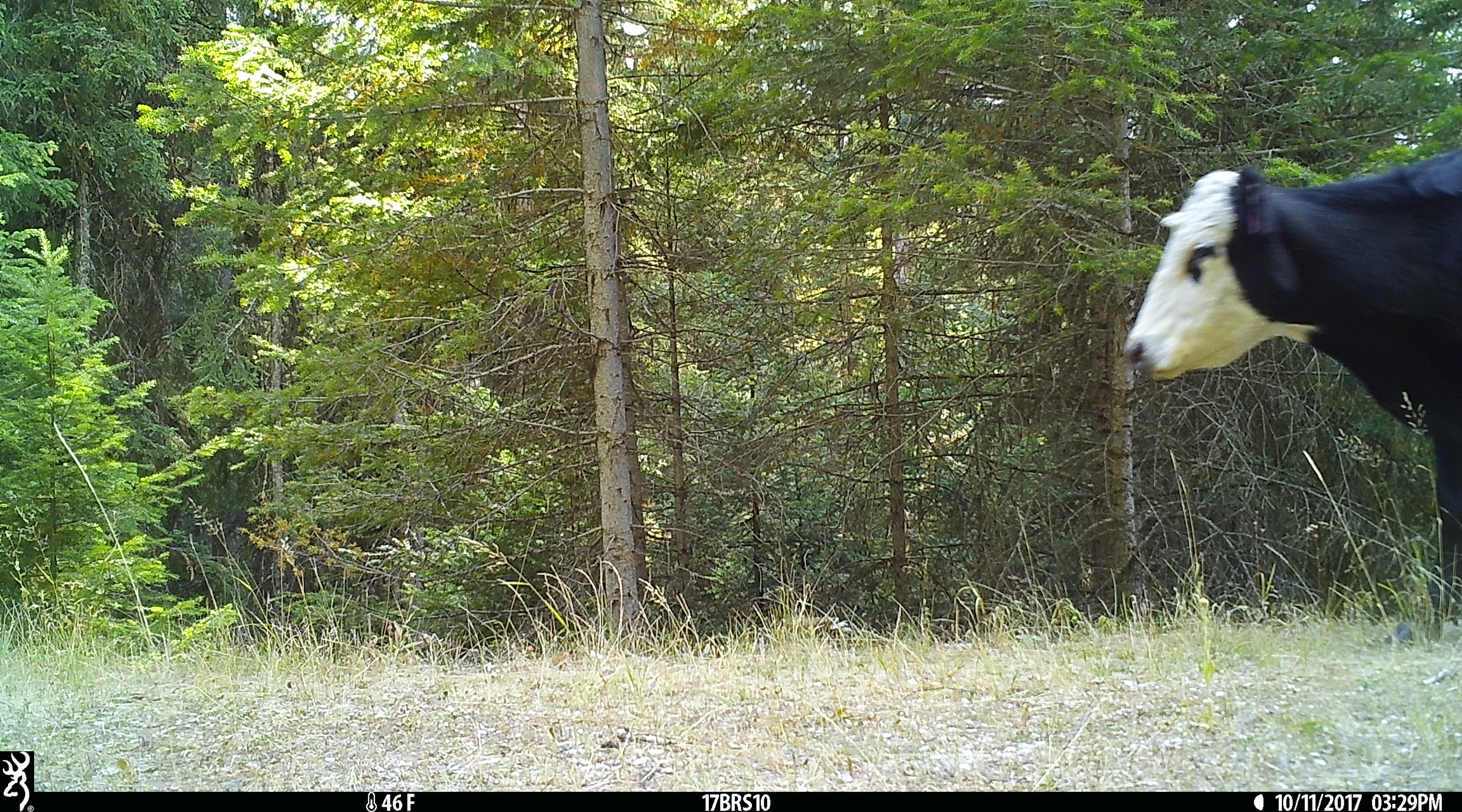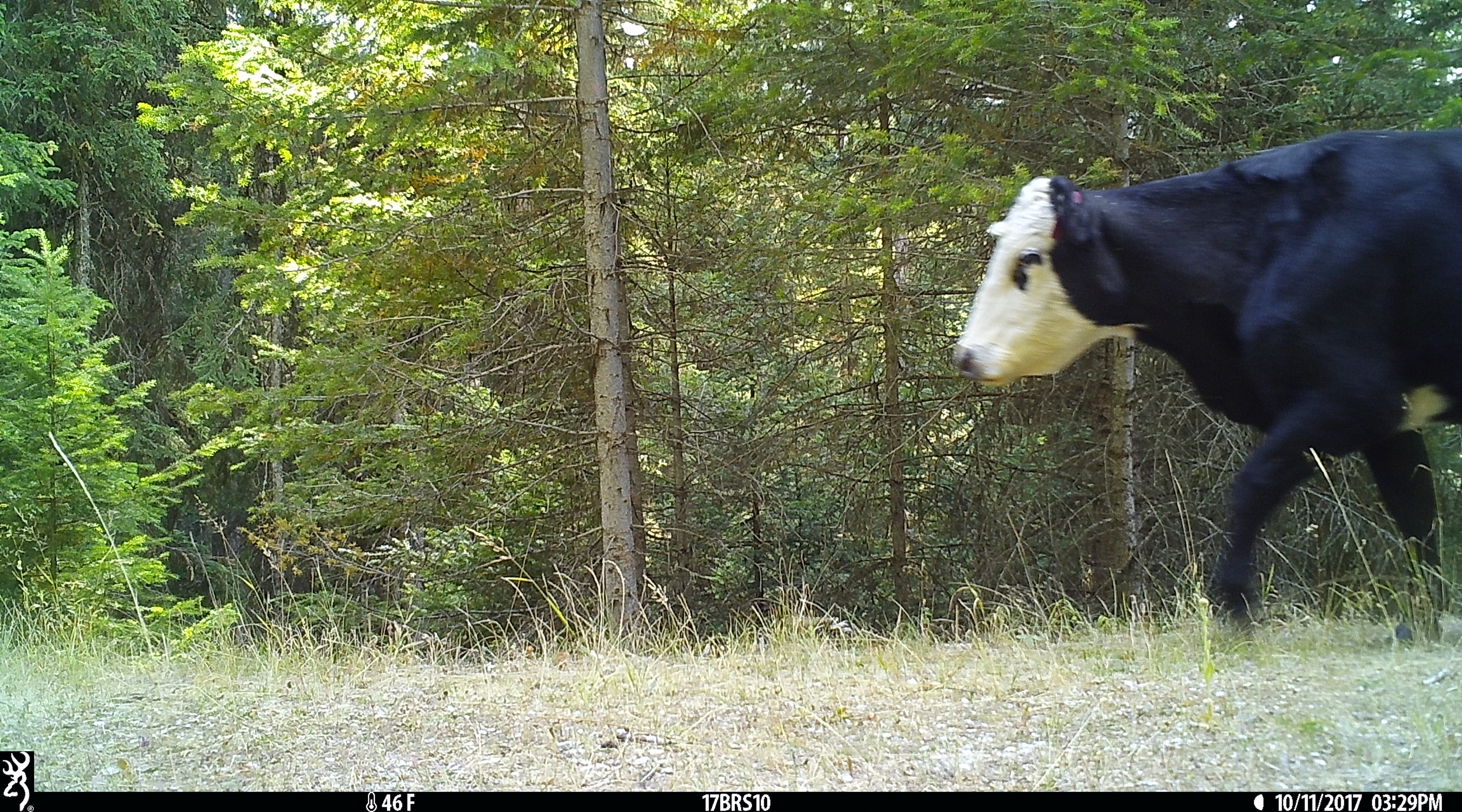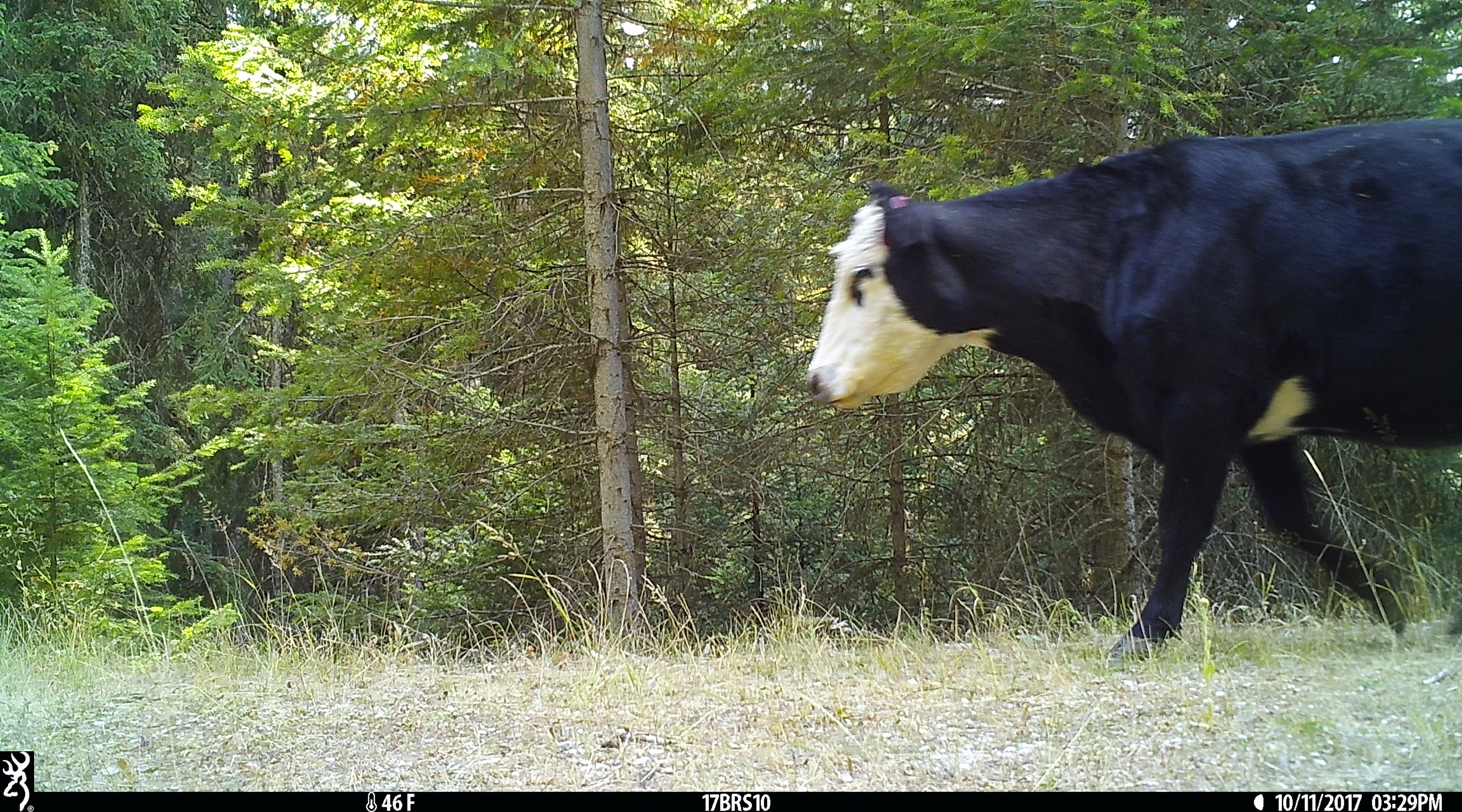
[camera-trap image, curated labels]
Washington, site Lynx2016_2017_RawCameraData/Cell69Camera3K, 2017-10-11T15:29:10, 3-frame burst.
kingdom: Animalia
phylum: Chordata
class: Mammalia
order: Artiodactyla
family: Bovidae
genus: Bos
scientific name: Bos taurus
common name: domestic cattle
Domestic cattle (Bos taurus). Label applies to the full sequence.